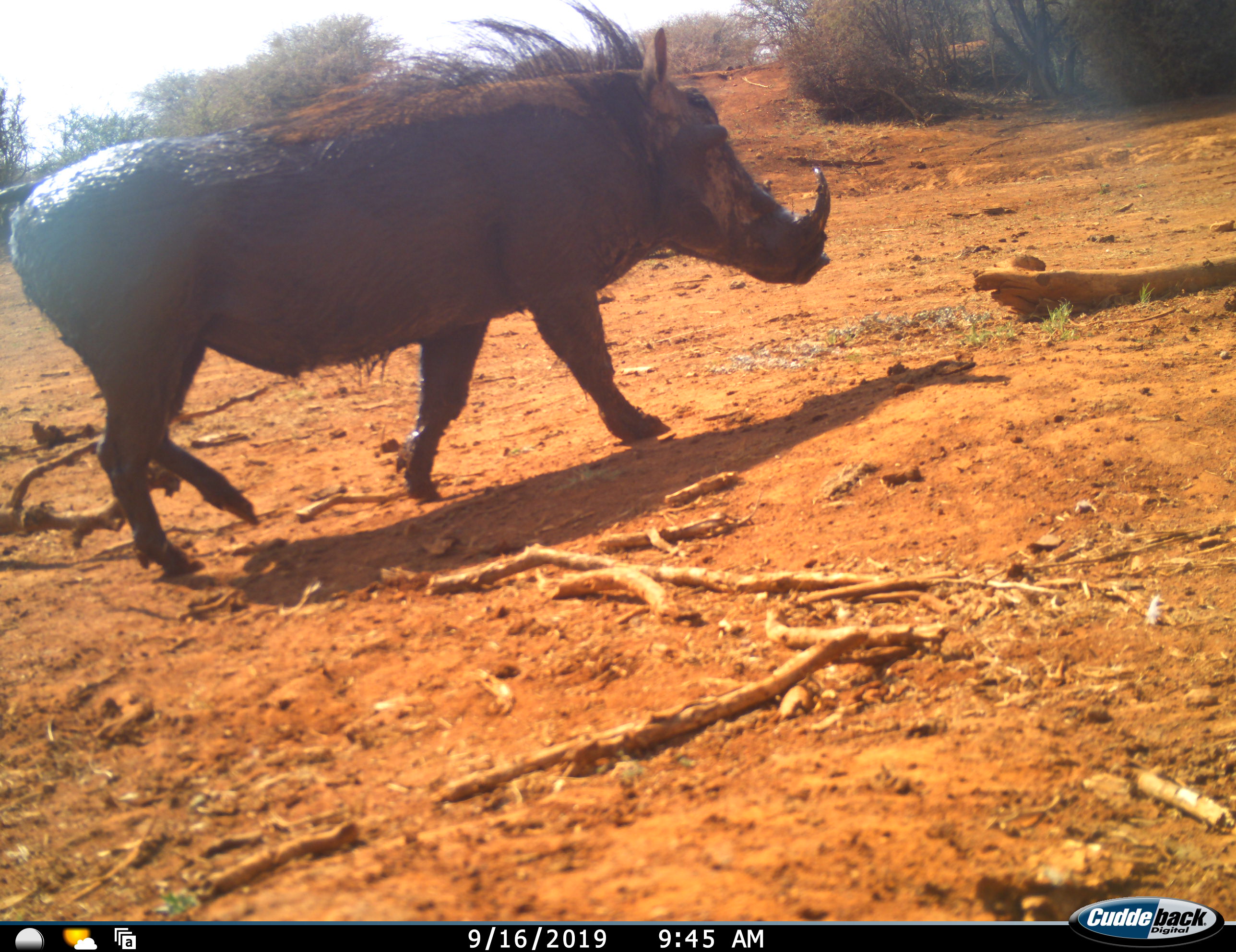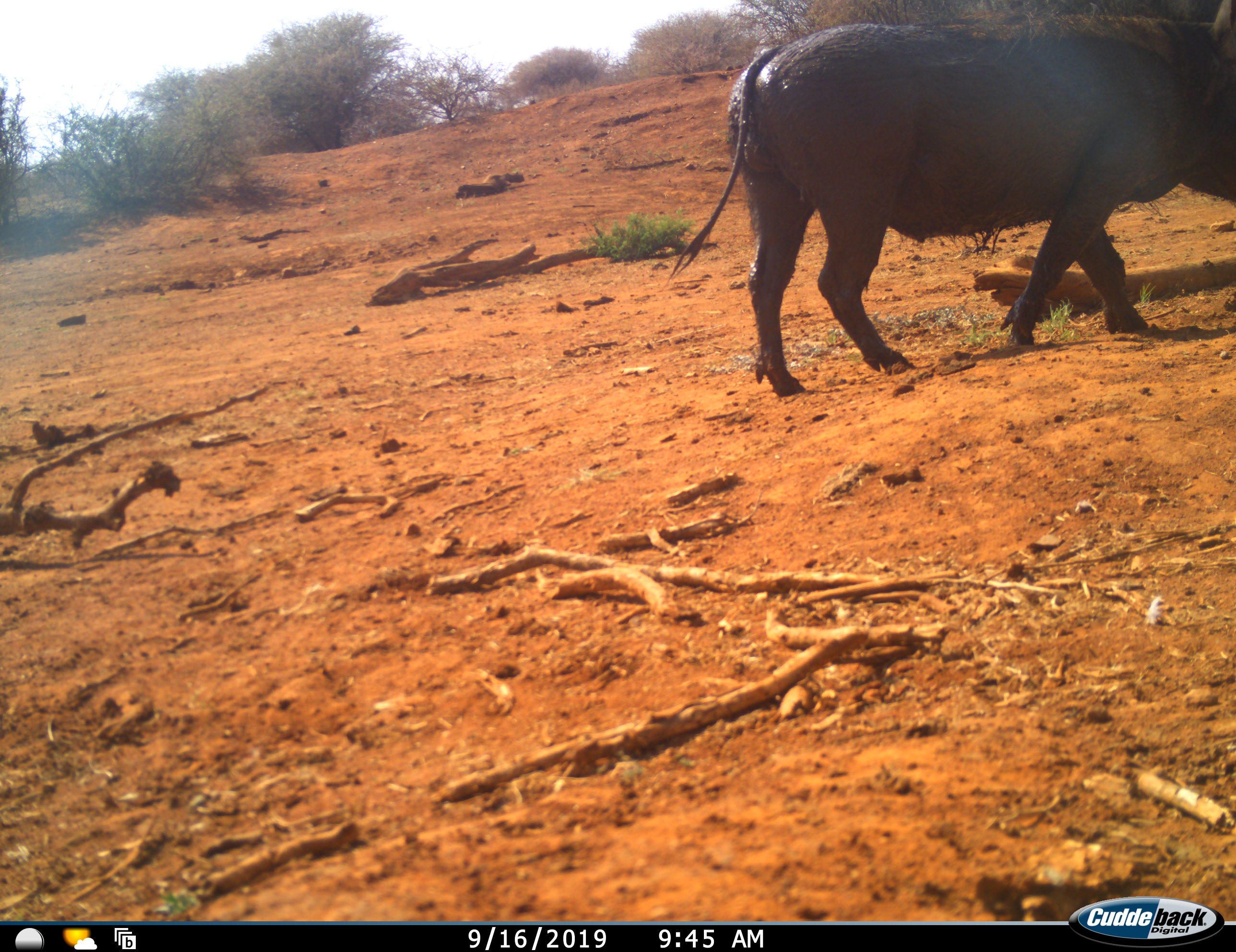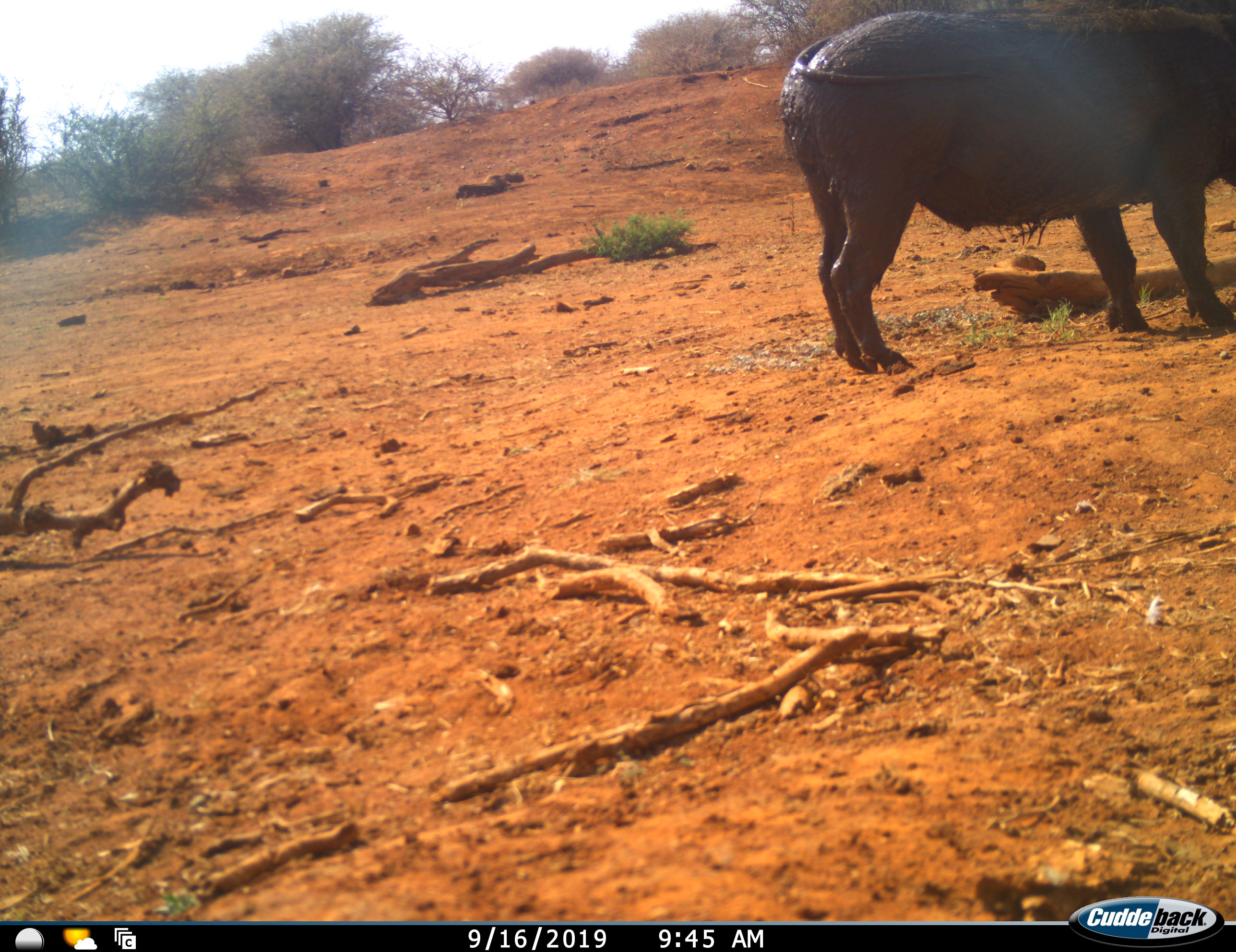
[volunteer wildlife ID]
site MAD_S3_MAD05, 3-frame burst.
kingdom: Animalia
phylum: Chordata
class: Mammalia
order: Artiodactyla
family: Suidae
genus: Phacochoerus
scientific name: Phacochoerus africanus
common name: warthog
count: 1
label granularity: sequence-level